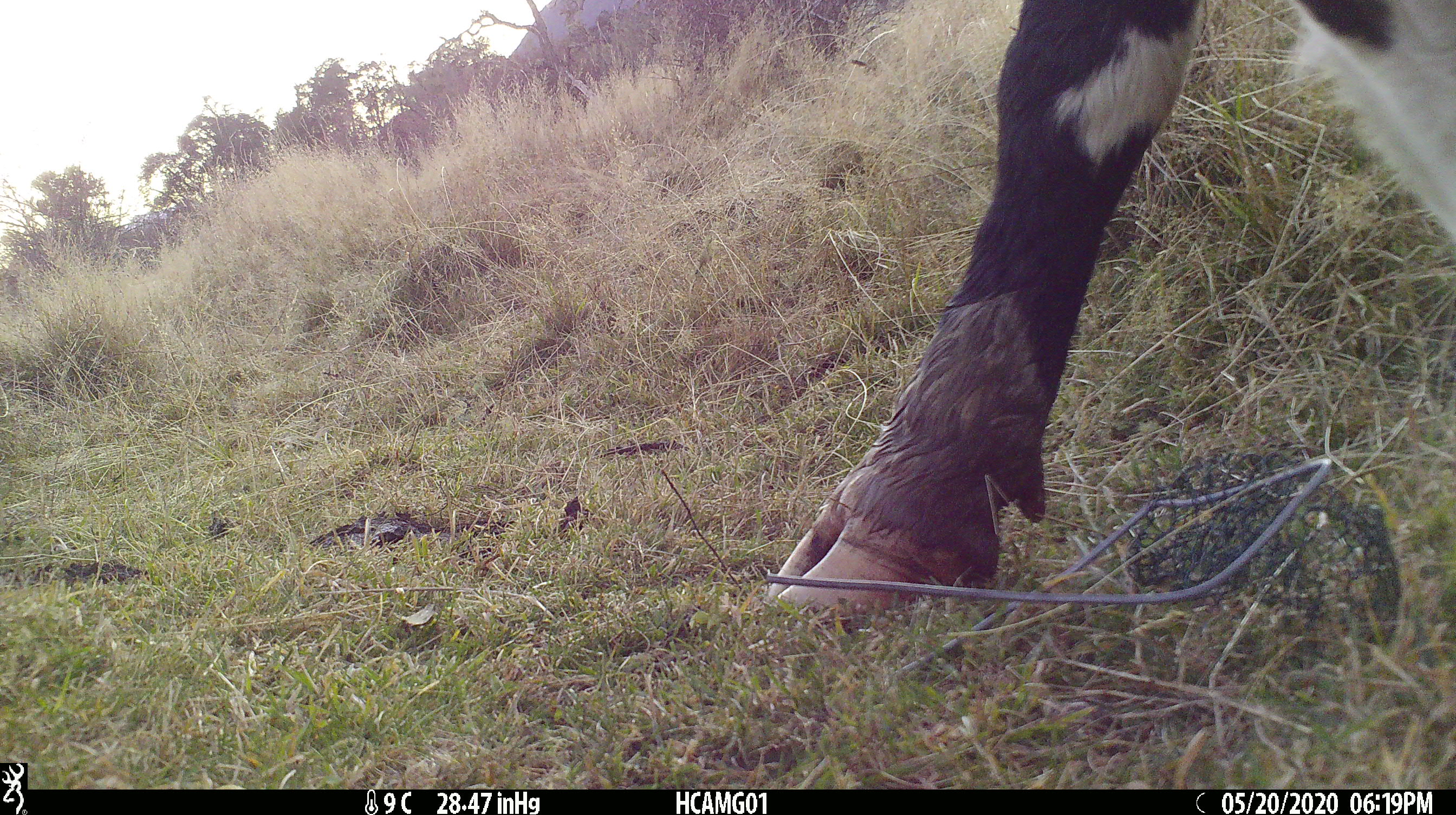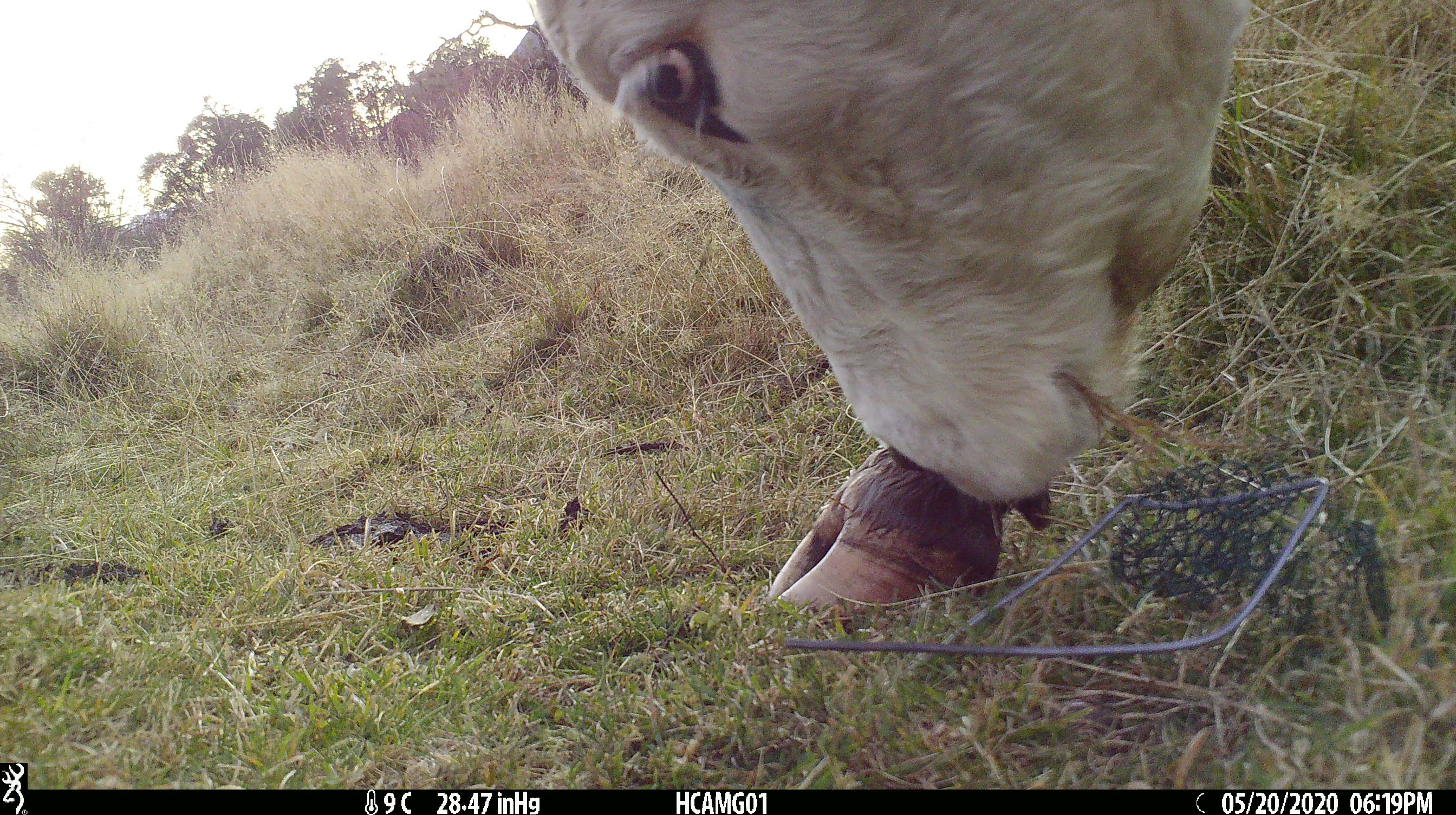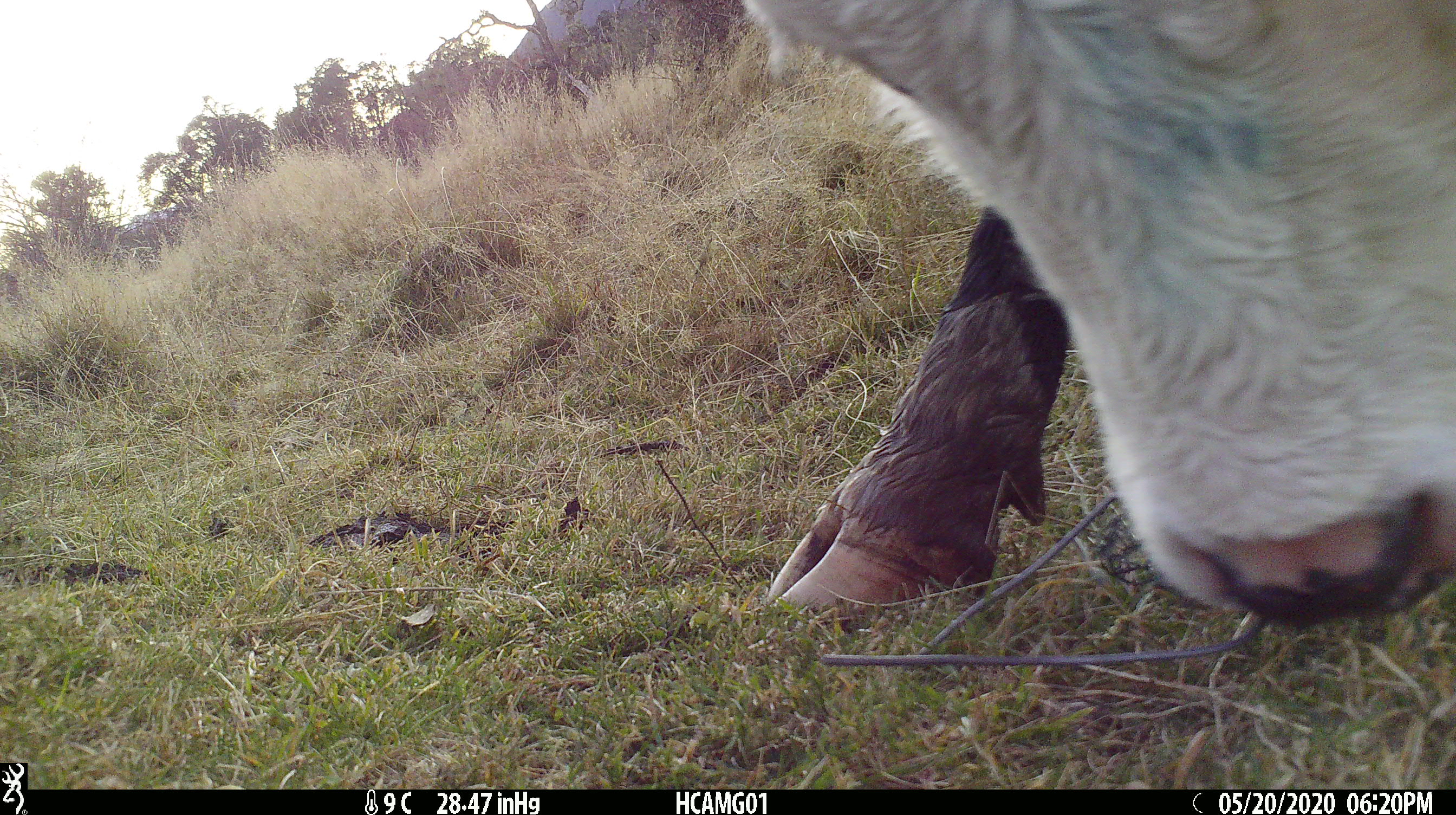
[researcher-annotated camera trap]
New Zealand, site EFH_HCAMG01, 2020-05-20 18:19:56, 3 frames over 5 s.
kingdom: Animalia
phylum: Chordata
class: Mammalia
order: Artiodactyla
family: Bovidae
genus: Bos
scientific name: Bos taurus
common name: domestic cow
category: cow